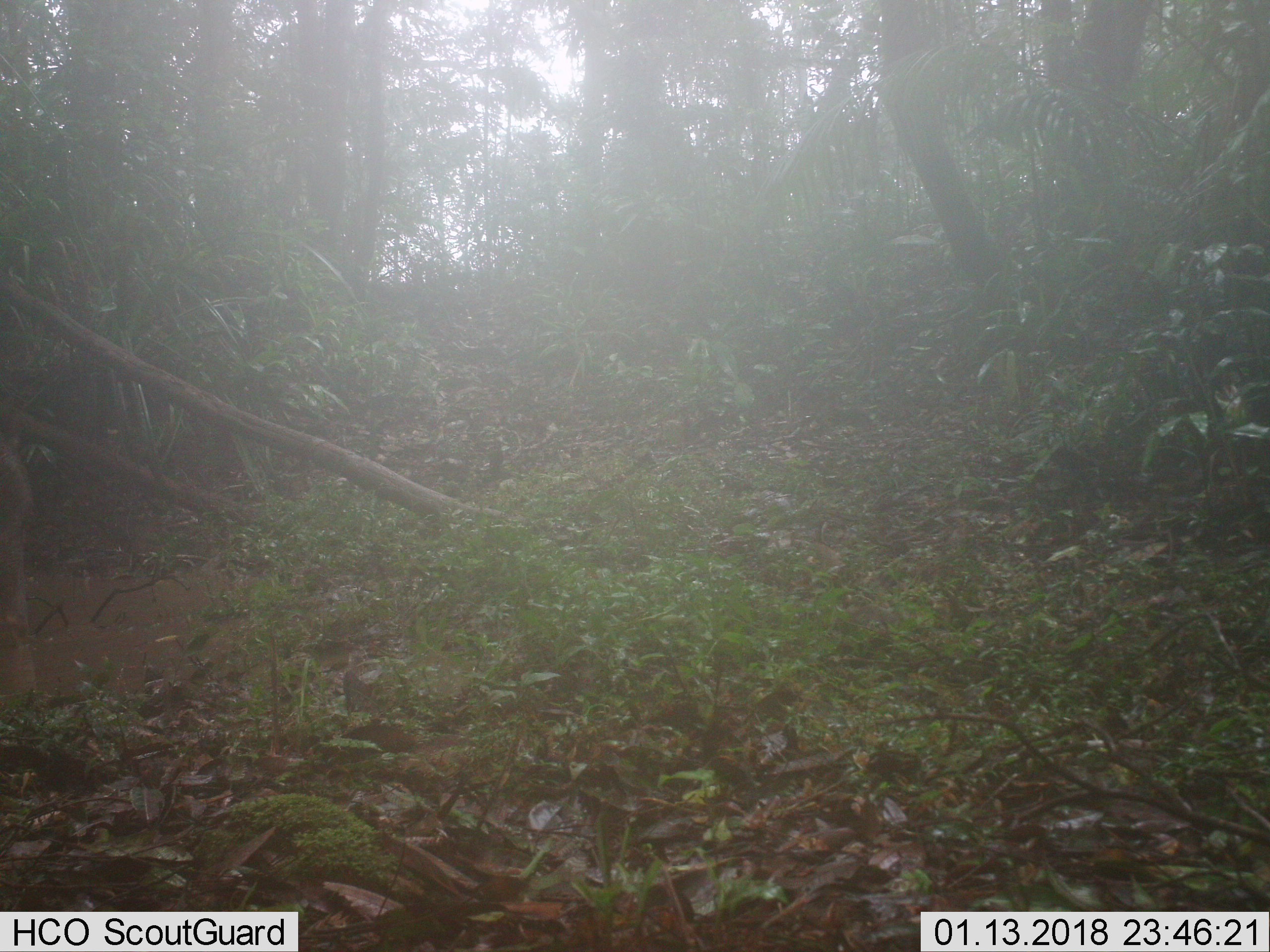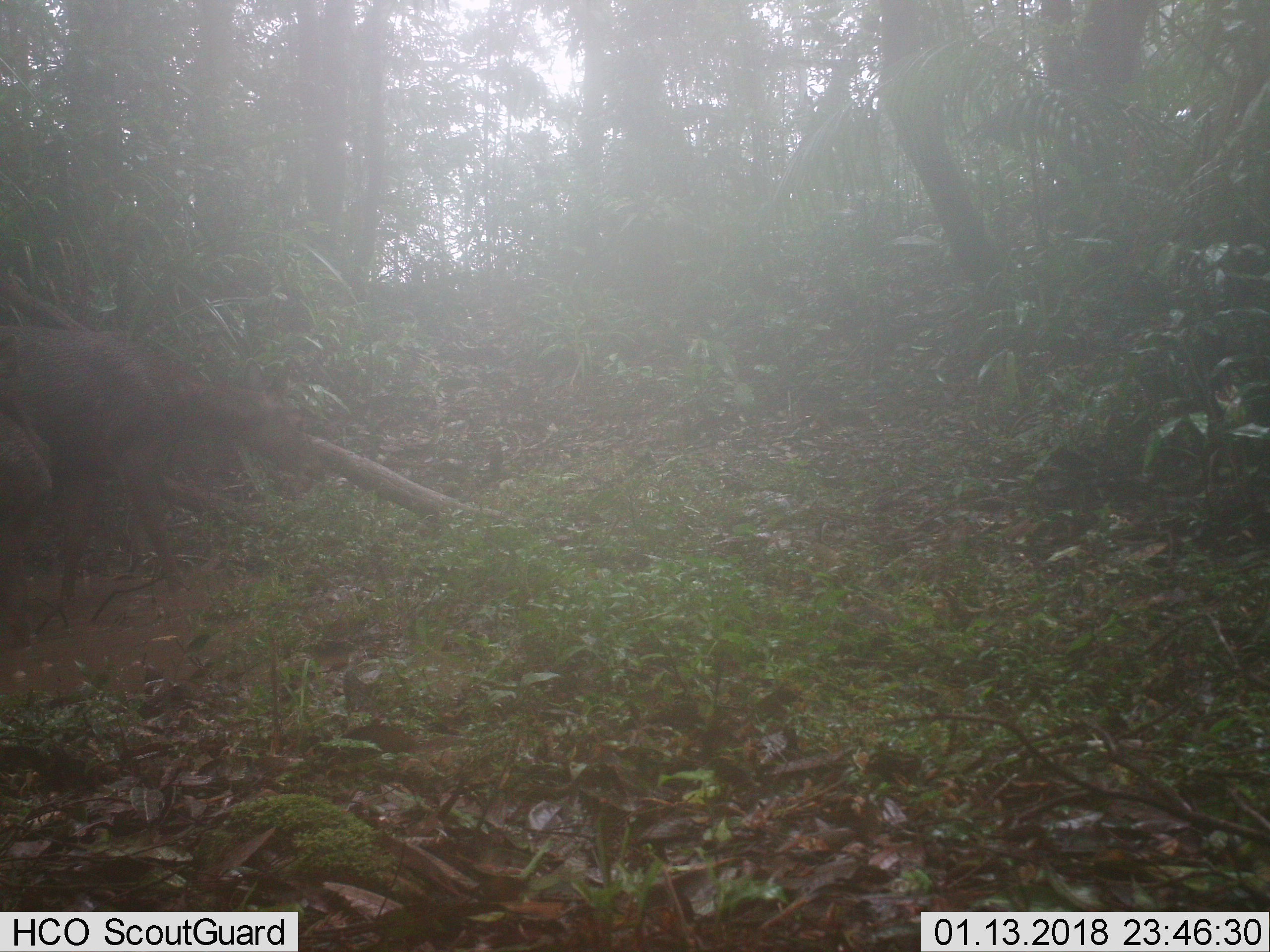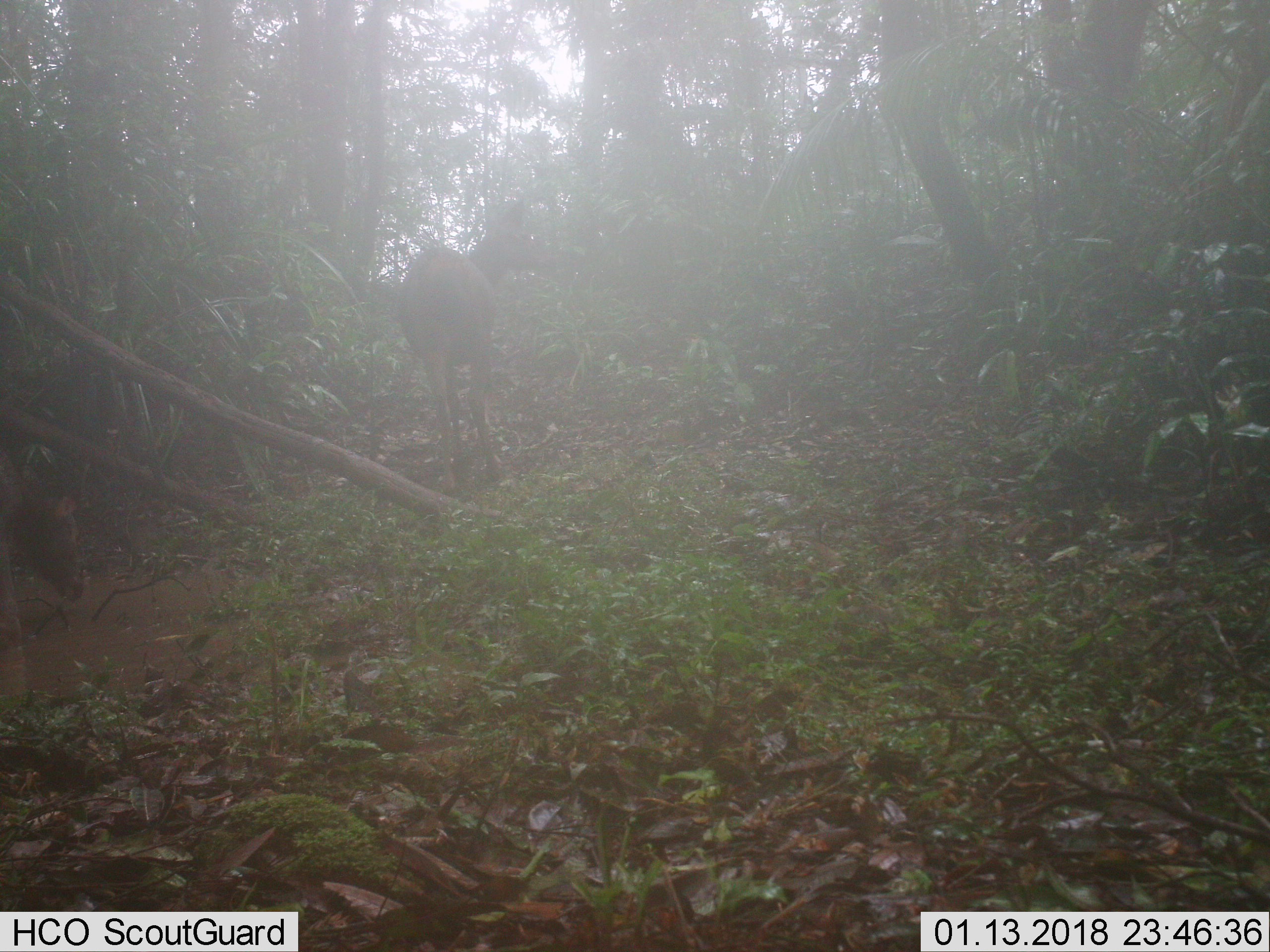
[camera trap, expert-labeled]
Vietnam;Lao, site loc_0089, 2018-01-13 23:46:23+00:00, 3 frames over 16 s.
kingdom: Animalia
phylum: Chordata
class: Mammalia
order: Artiodactyla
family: Cervidae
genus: Rusa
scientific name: Rusa unicolor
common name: sambar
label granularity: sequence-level